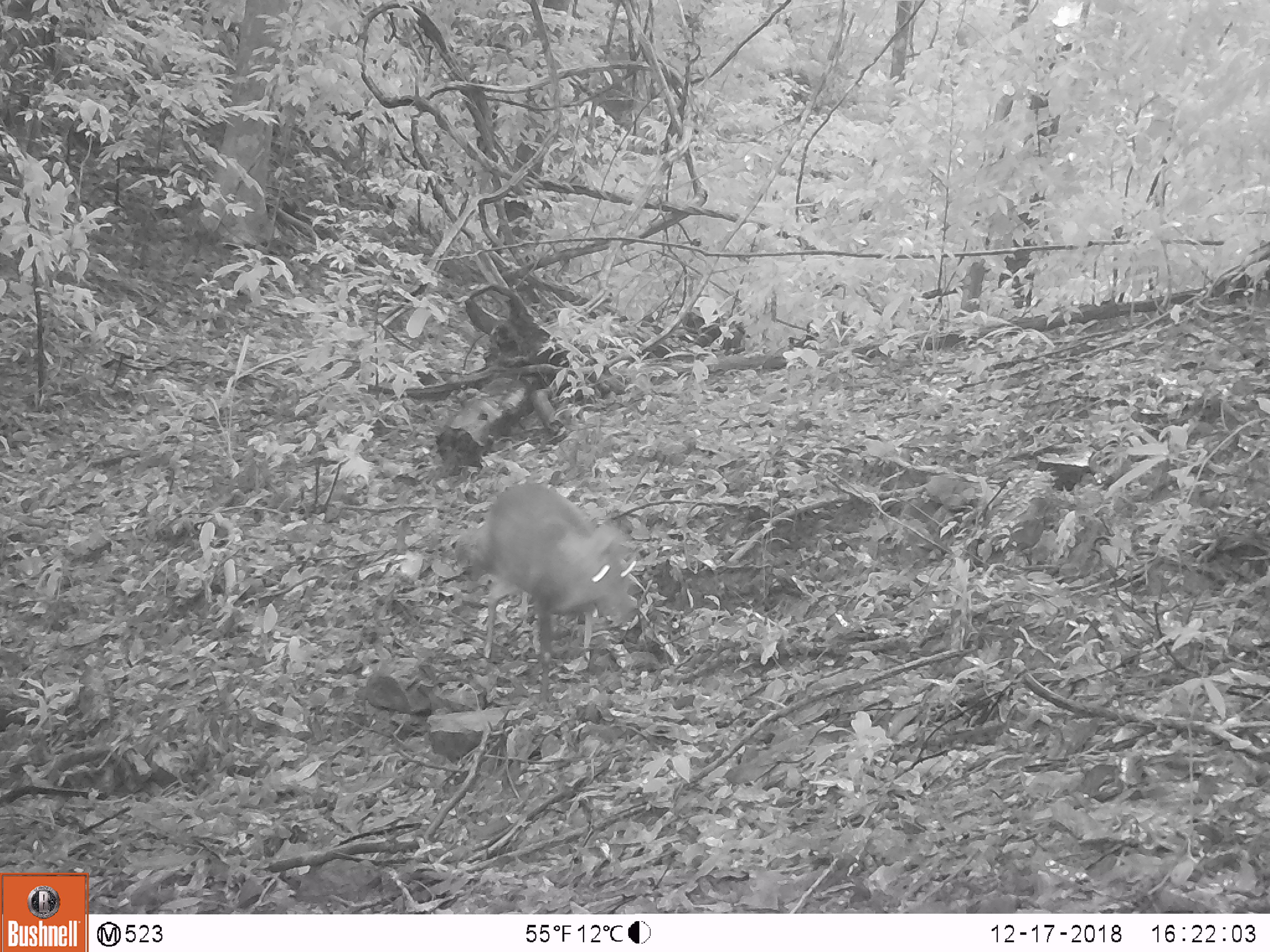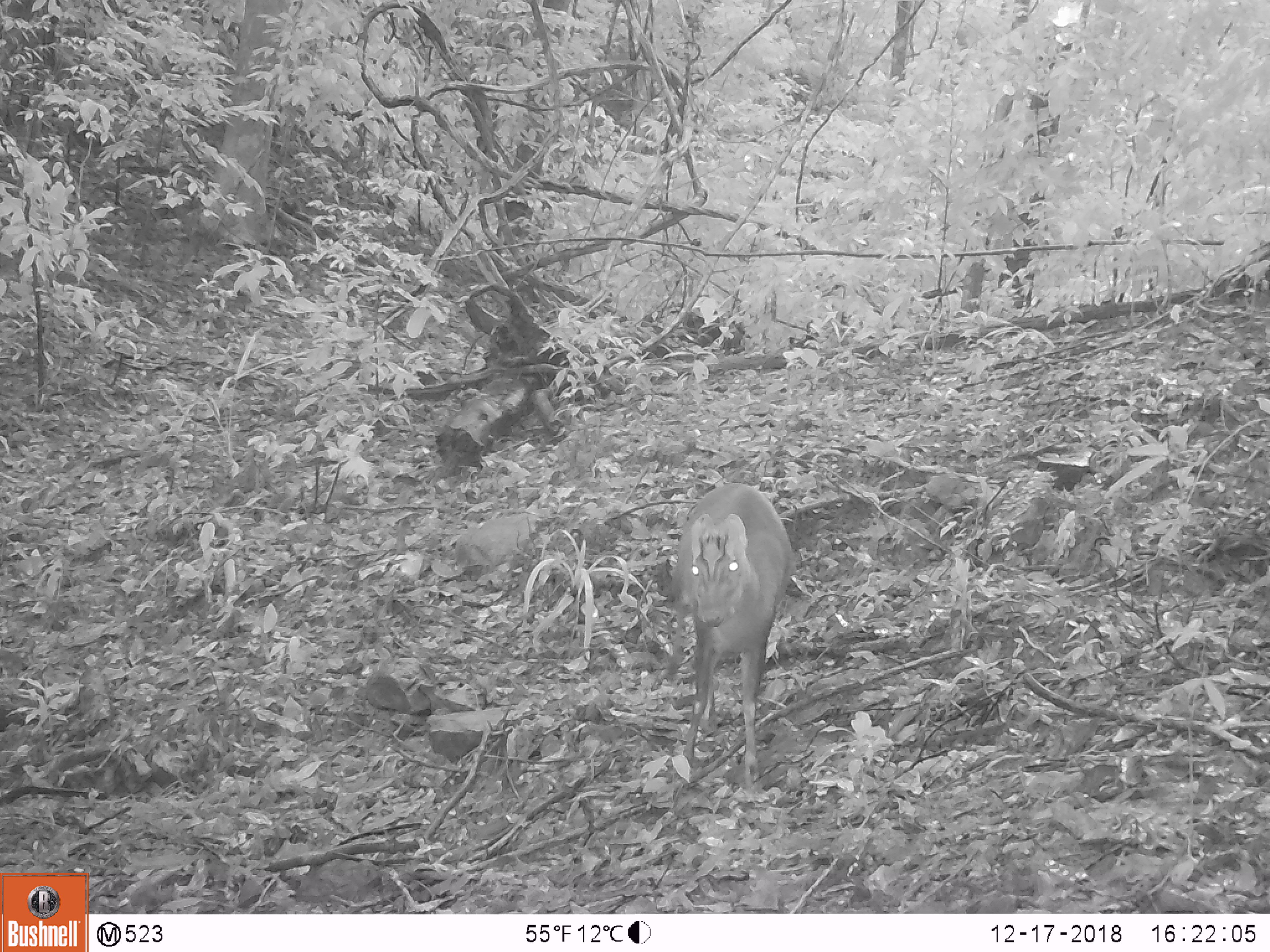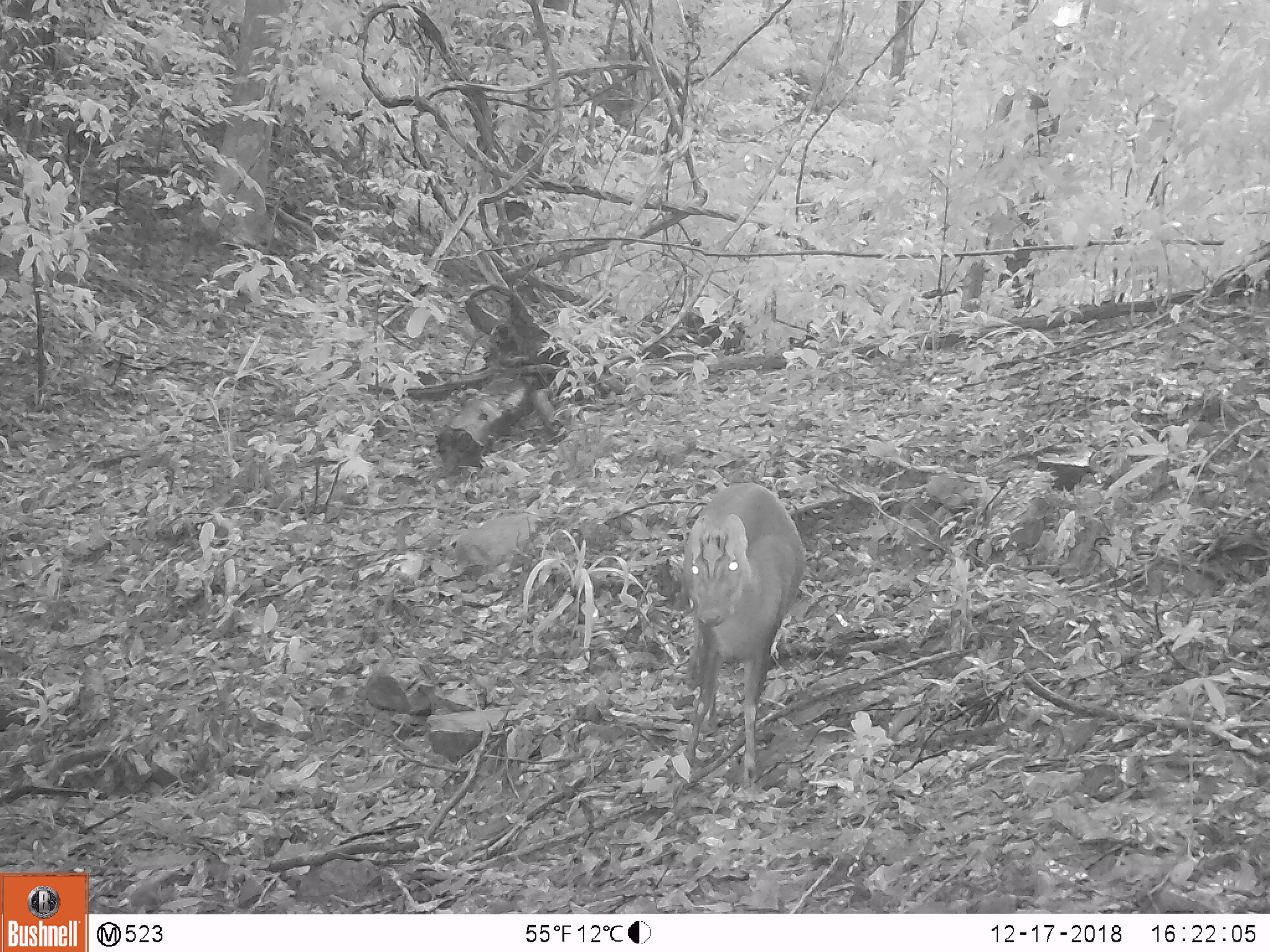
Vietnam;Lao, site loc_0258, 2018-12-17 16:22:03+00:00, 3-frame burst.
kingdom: Animalia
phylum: Chordata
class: Mammalia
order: Artiodactyla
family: Cervidae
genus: Muntiacus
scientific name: Muntiacus rooseveltorum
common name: roosevelt's muntjac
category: roosevelts muntjac group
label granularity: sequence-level